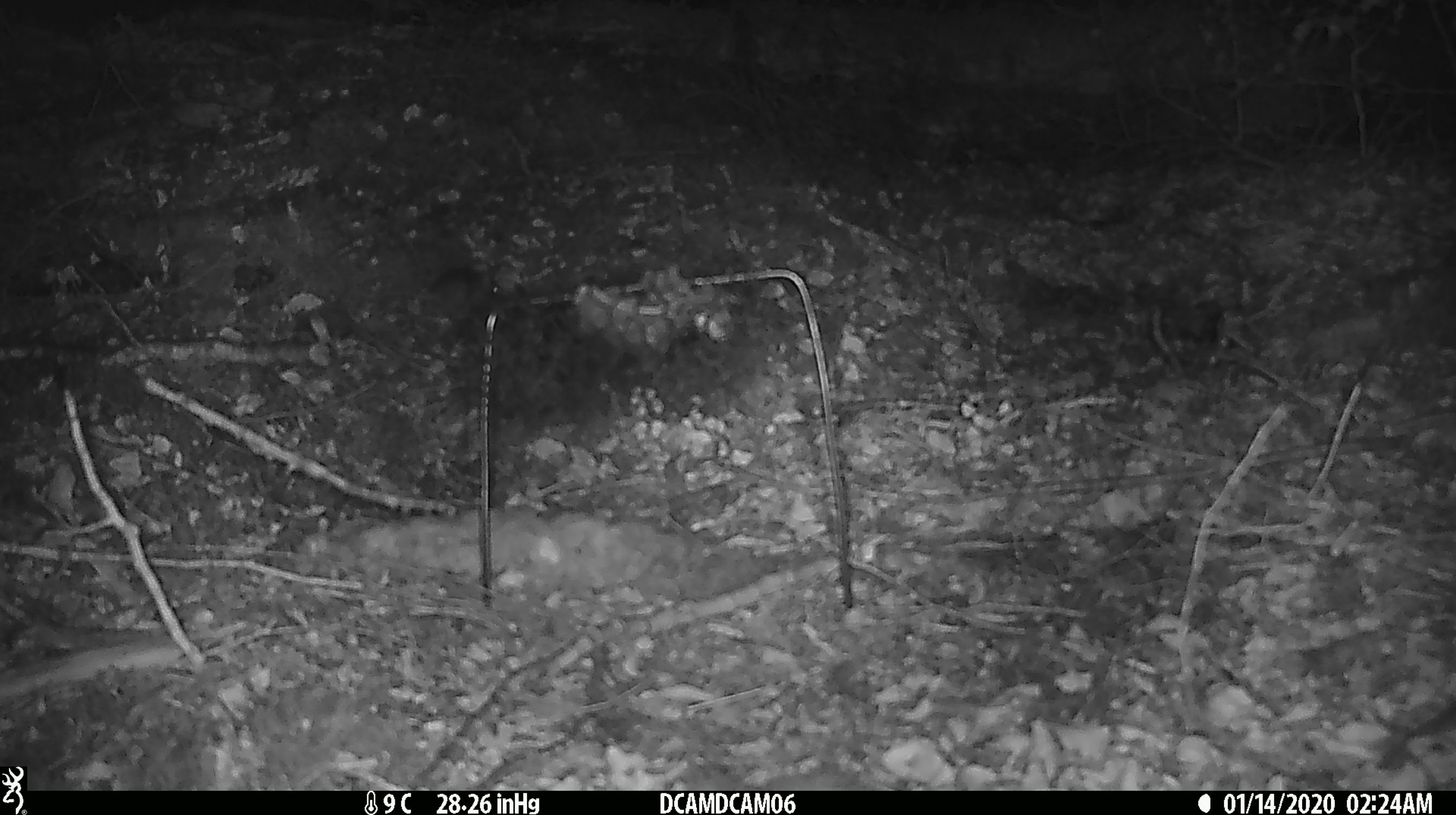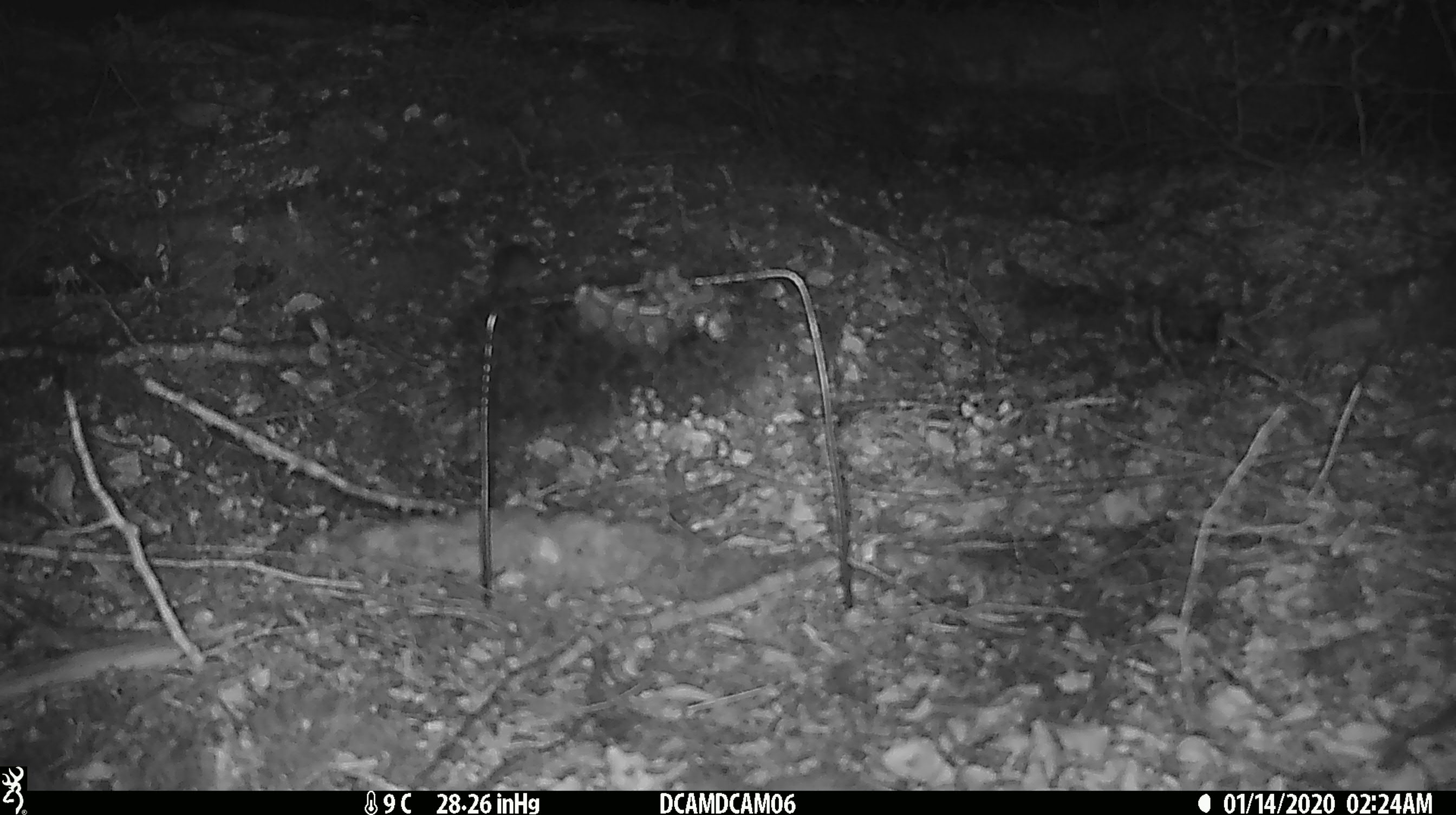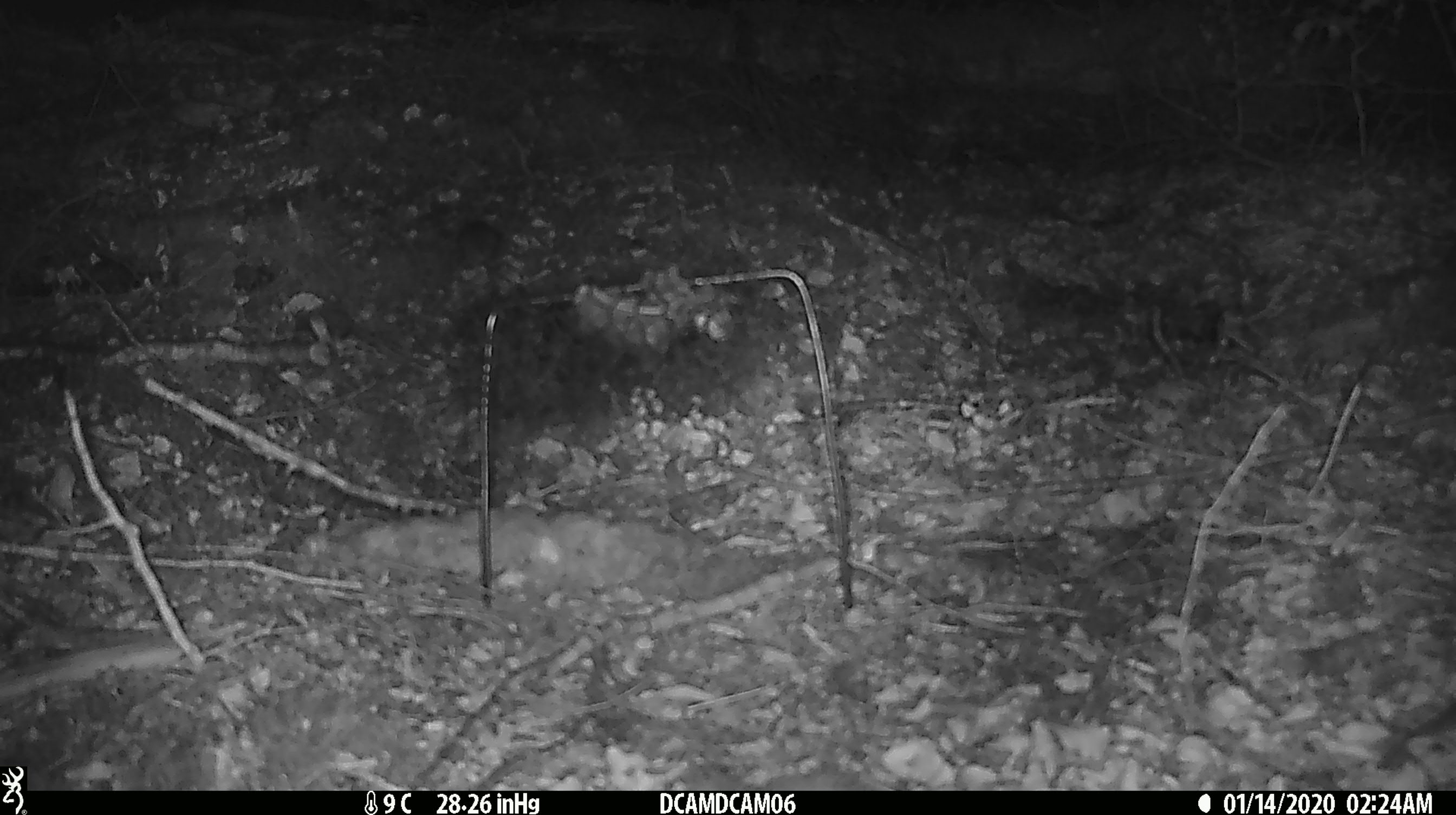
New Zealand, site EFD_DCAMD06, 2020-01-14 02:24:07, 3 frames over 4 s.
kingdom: Animalia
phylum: Chordata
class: Mammalia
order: Rodentia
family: Muridae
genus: Mus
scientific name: Mus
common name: mouse